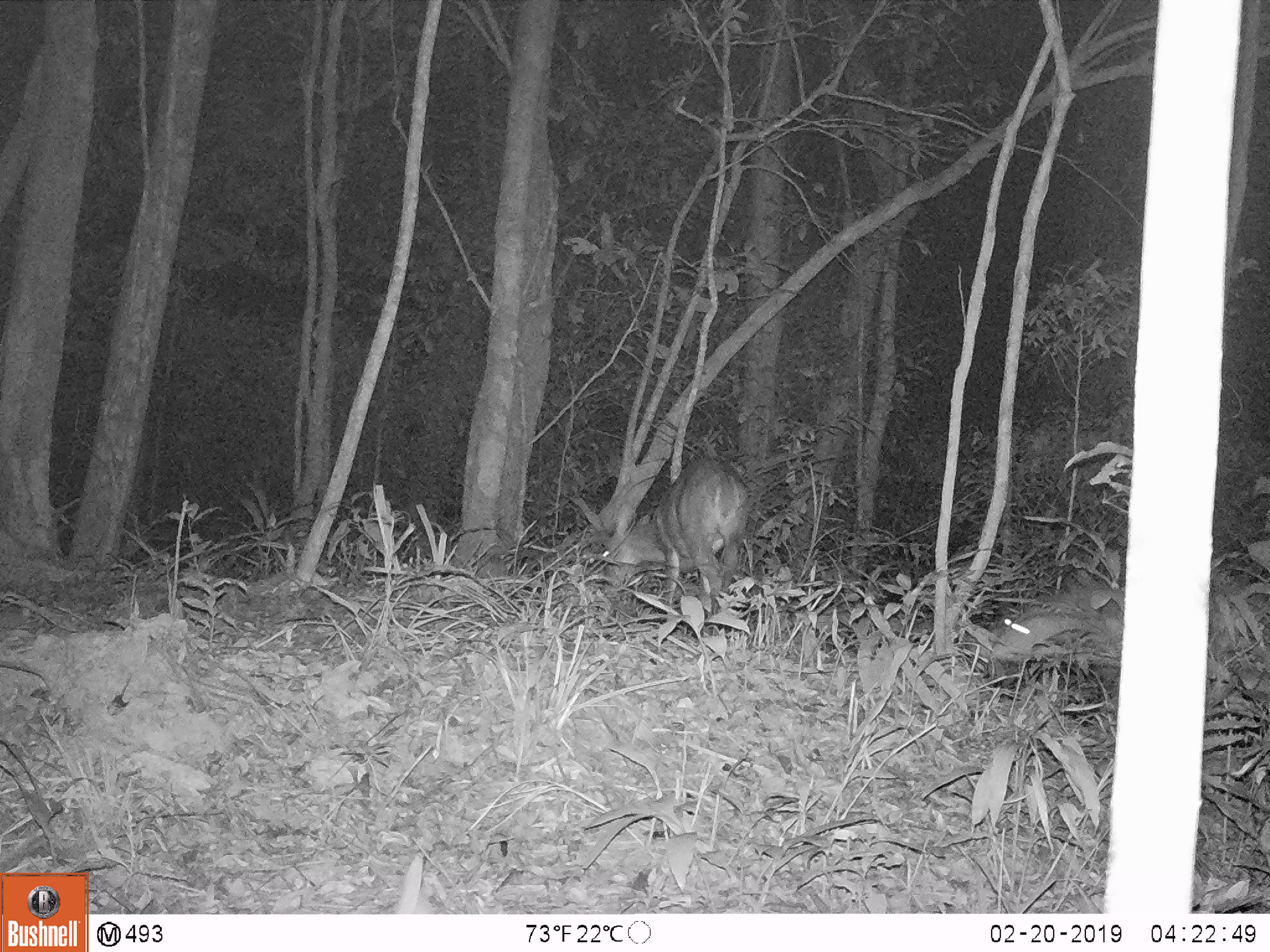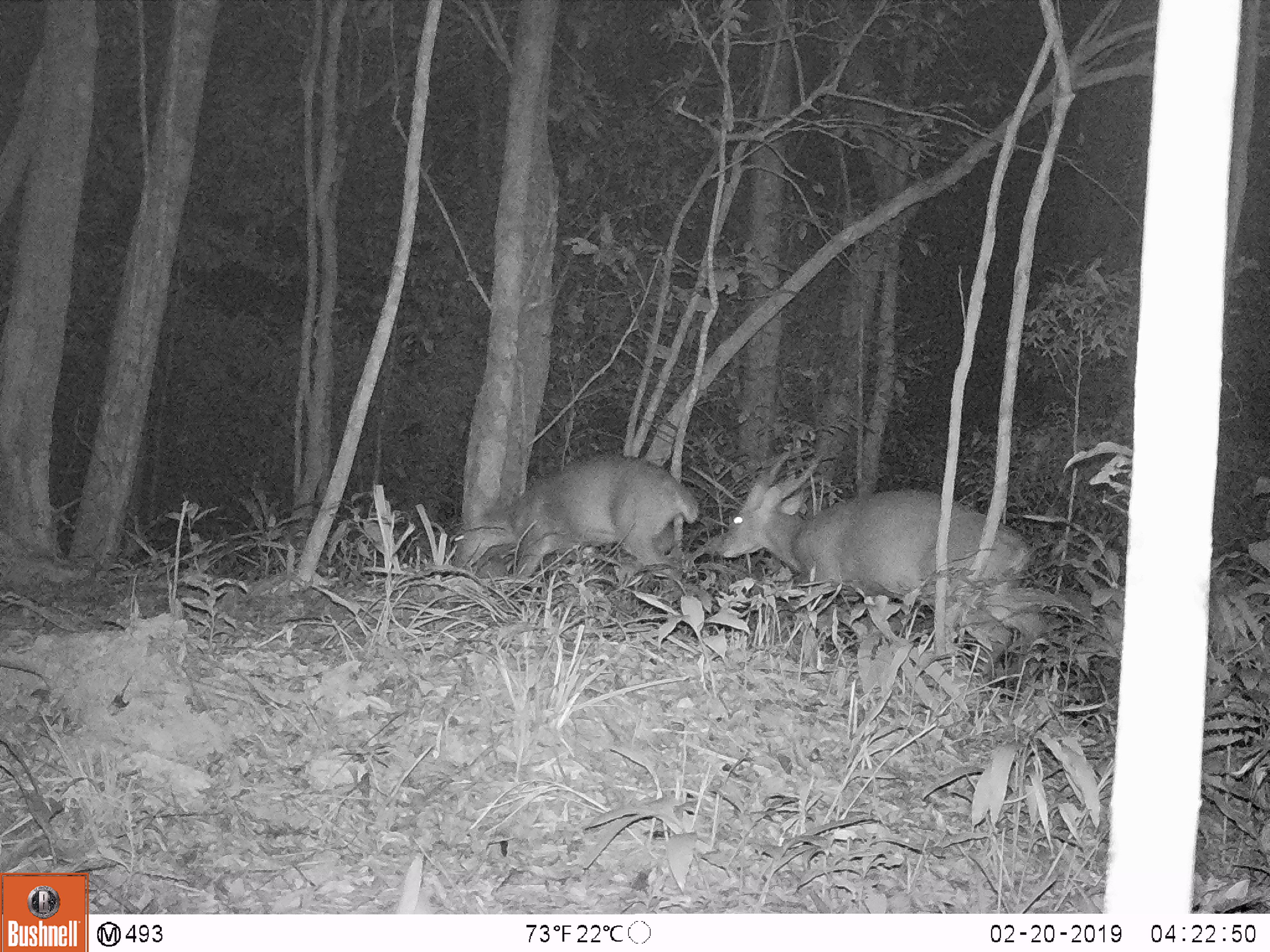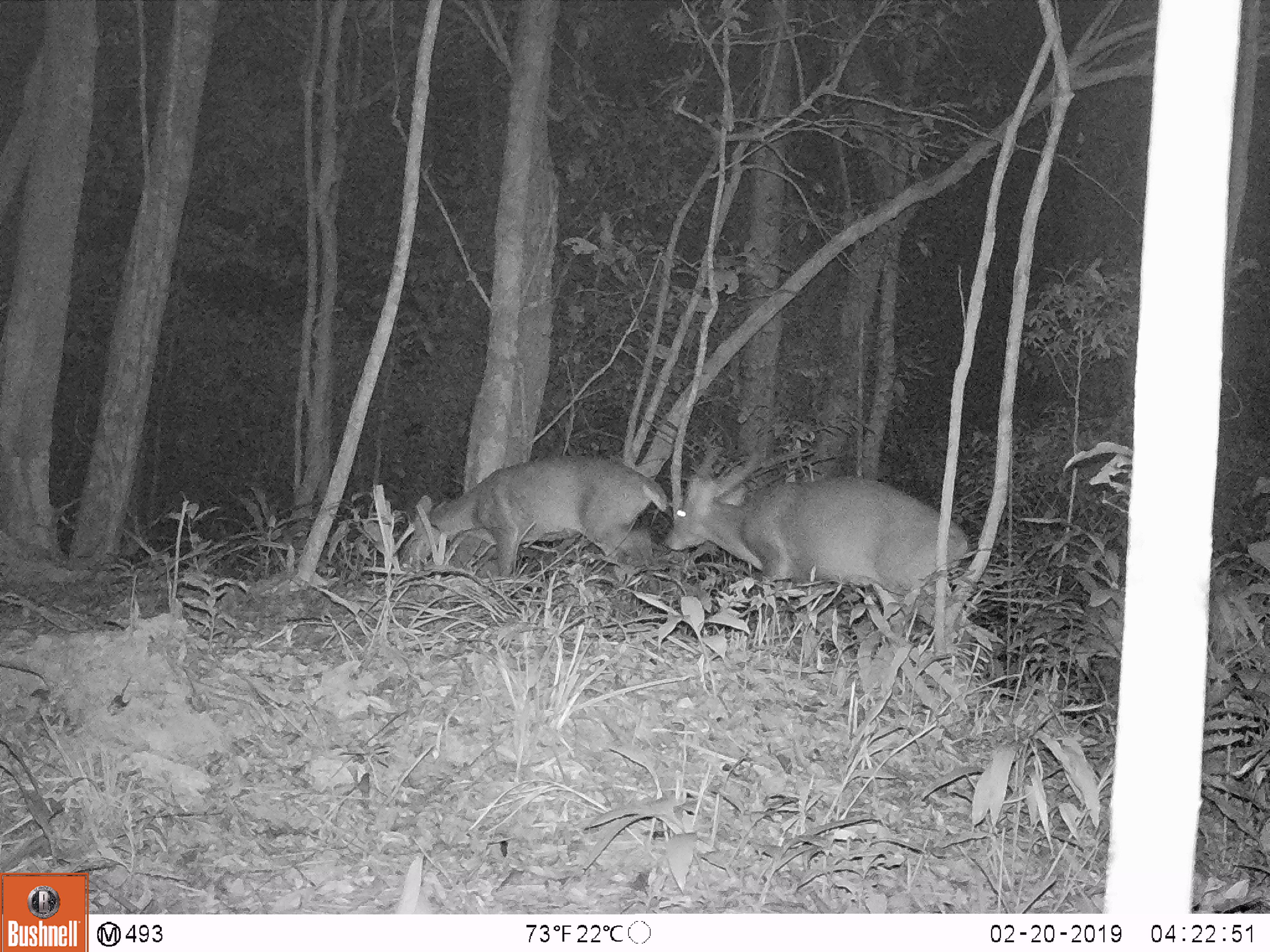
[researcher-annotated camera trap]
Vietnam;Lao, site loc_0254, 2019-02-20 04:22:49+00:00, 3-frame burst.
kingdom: Animalia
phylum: Chordata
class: Mammalia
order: Artiodactyla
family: Cervidae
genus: Muntiacus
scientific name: Muntiacus vuquangensis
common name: large-antlered muntjac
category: large antlered muntjac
Large antlered muntjac (large-antlered muntjac) (Muntiacus vuquangensis). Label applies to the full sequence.